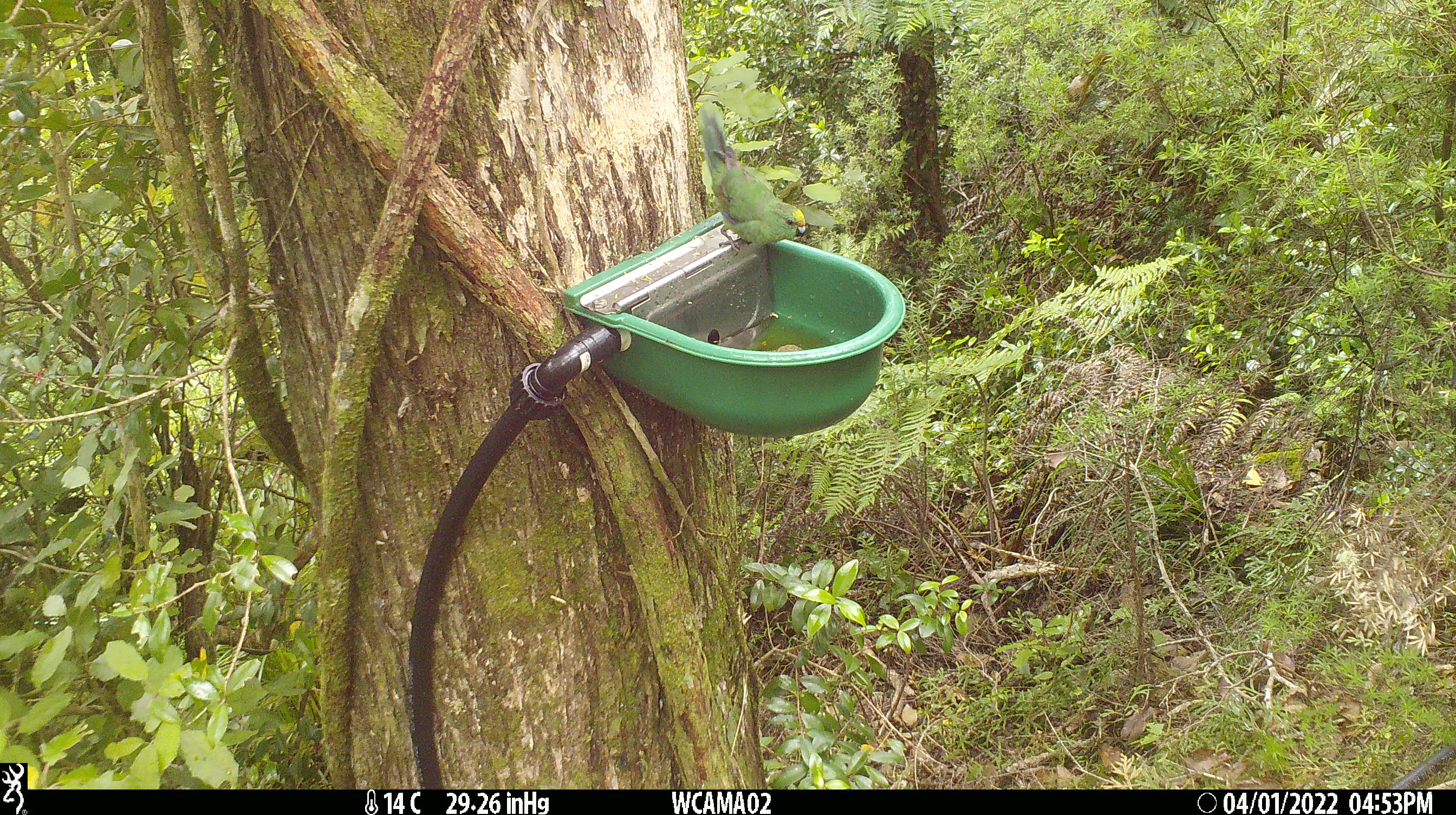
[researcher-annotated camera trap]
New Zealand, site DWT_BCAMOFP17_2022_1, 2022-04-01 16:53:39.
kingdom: Animalia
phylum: Chordata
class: Aves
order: Psittaciformes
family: Psittaculidae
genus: Cyanoramphus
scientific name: Cyanoramphus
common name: parakeet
Parakeet (Cyanoramphus).